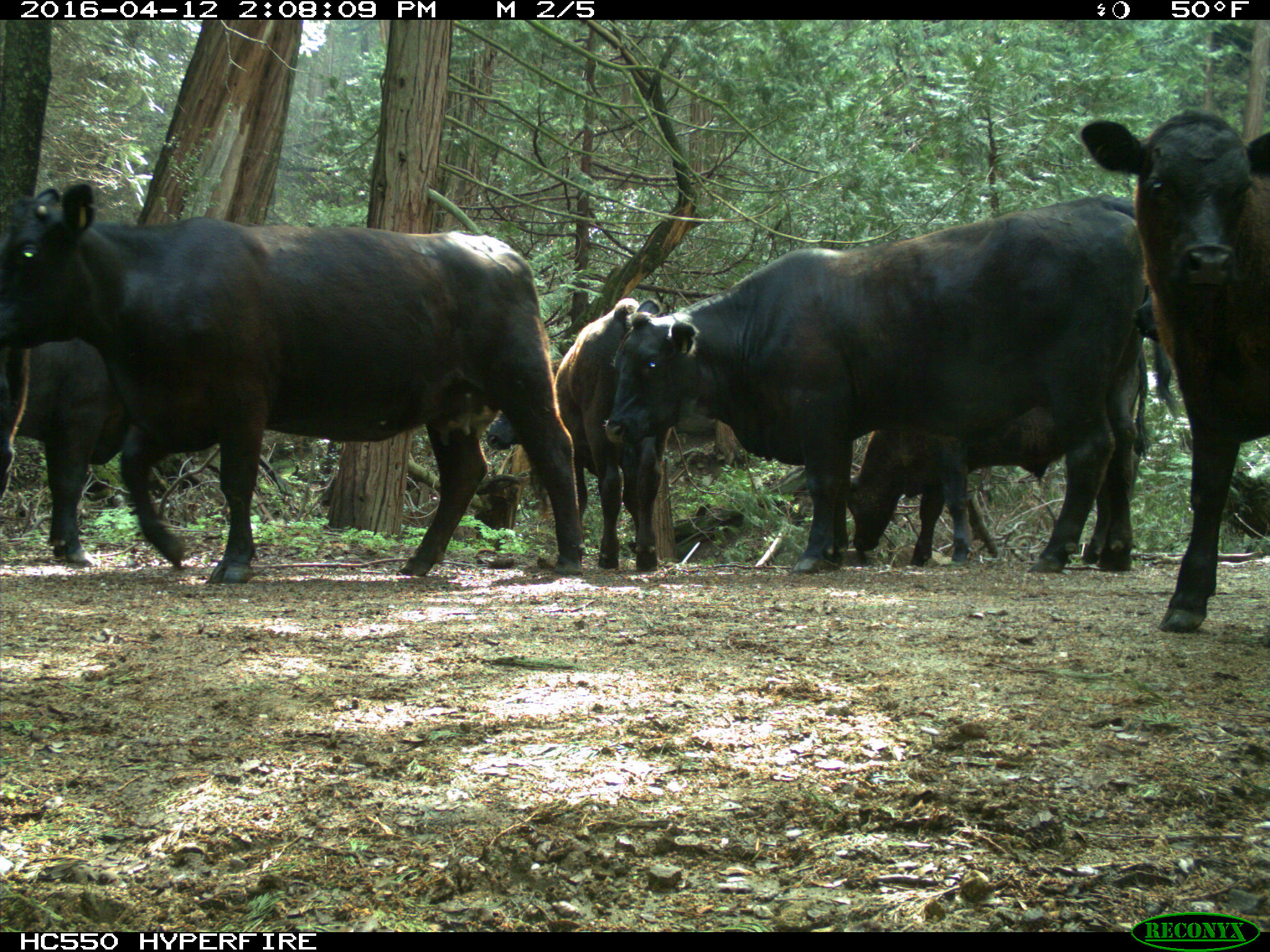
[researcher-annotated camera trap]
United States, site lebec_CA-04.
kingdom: Animalia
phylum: Chordata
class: Mammalia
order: Artiodactyla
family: Bovidae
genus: Bos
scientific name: Bos taurus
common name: domestic cow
Bos taurus (domestic cow).